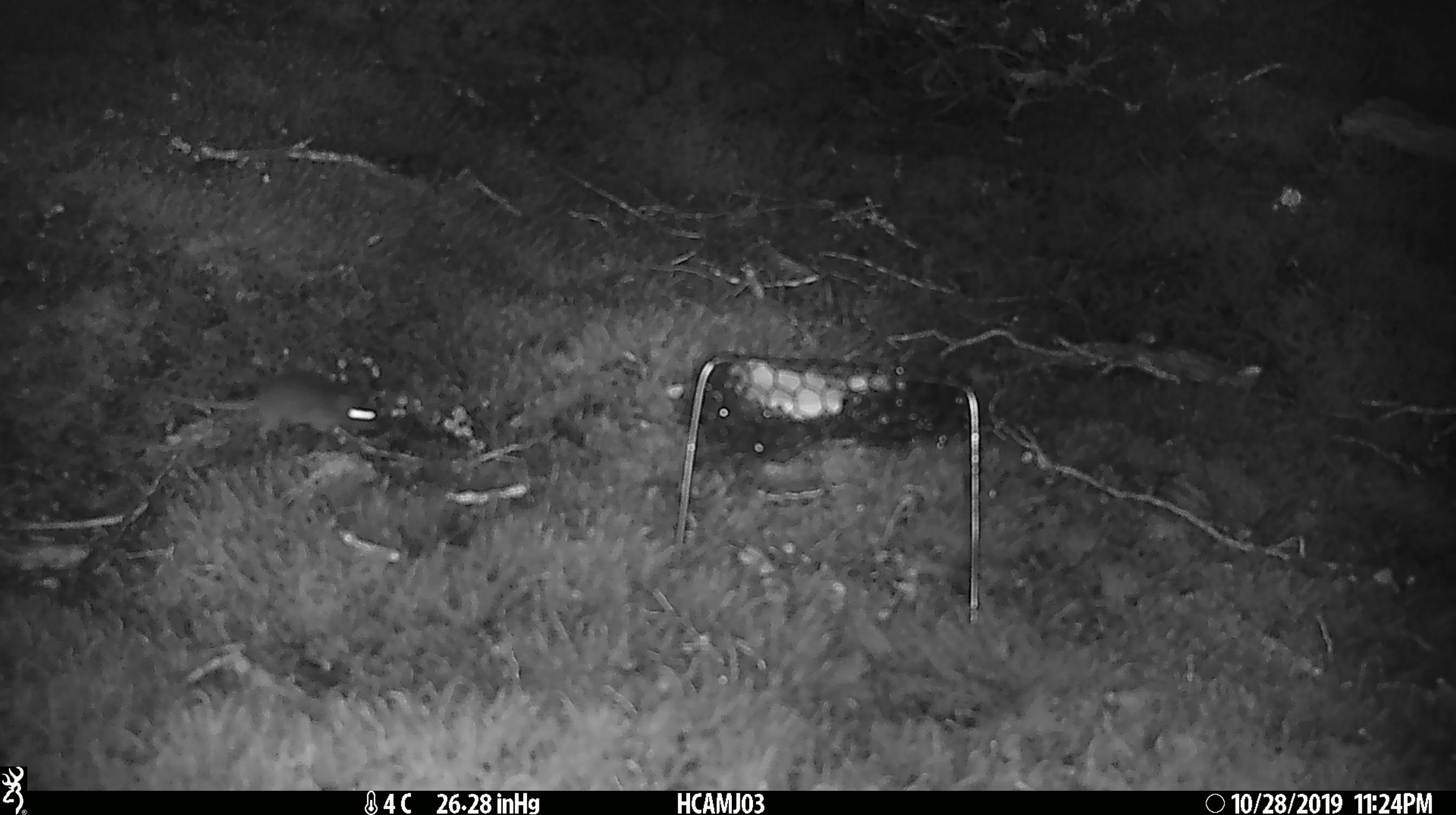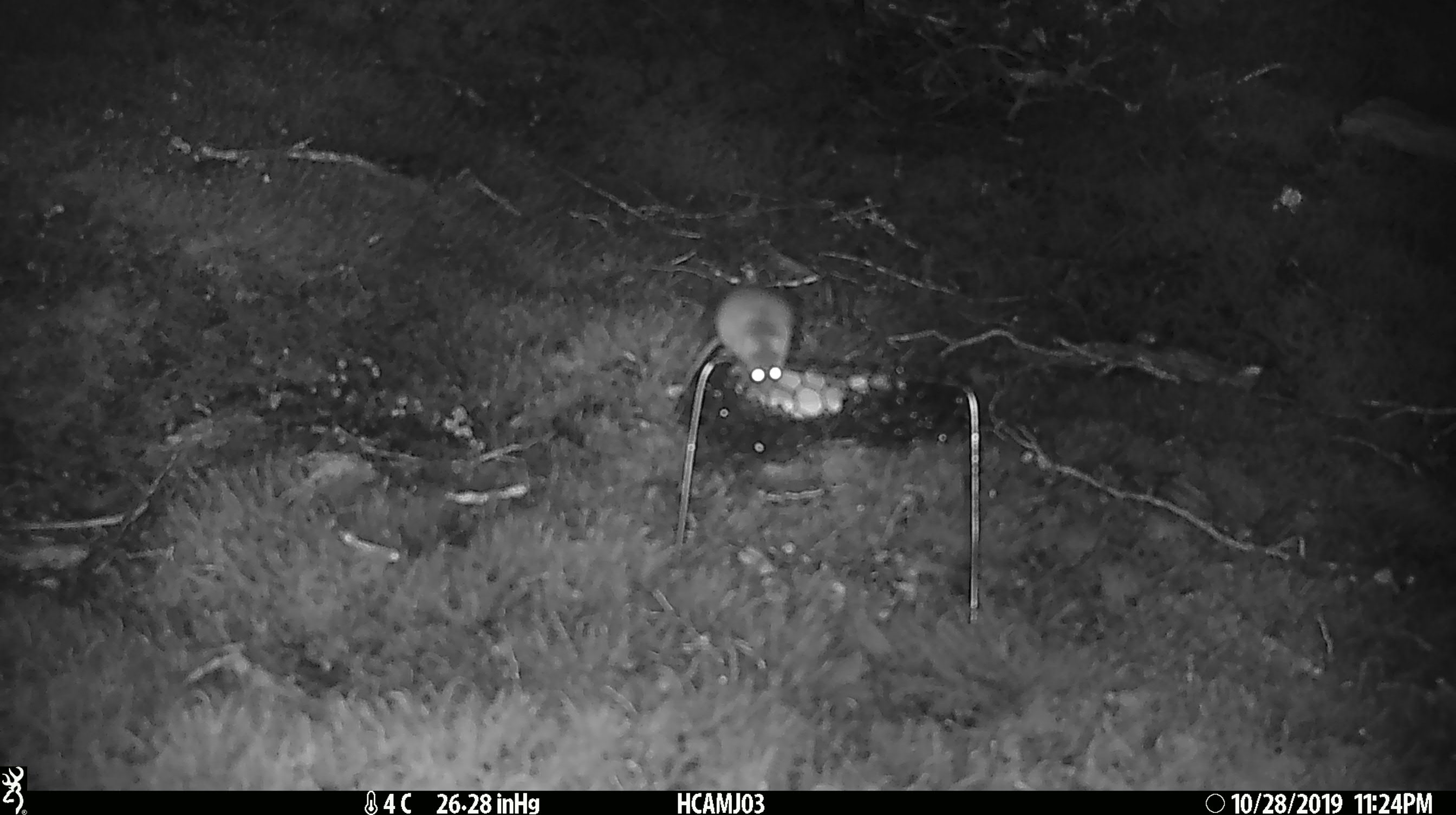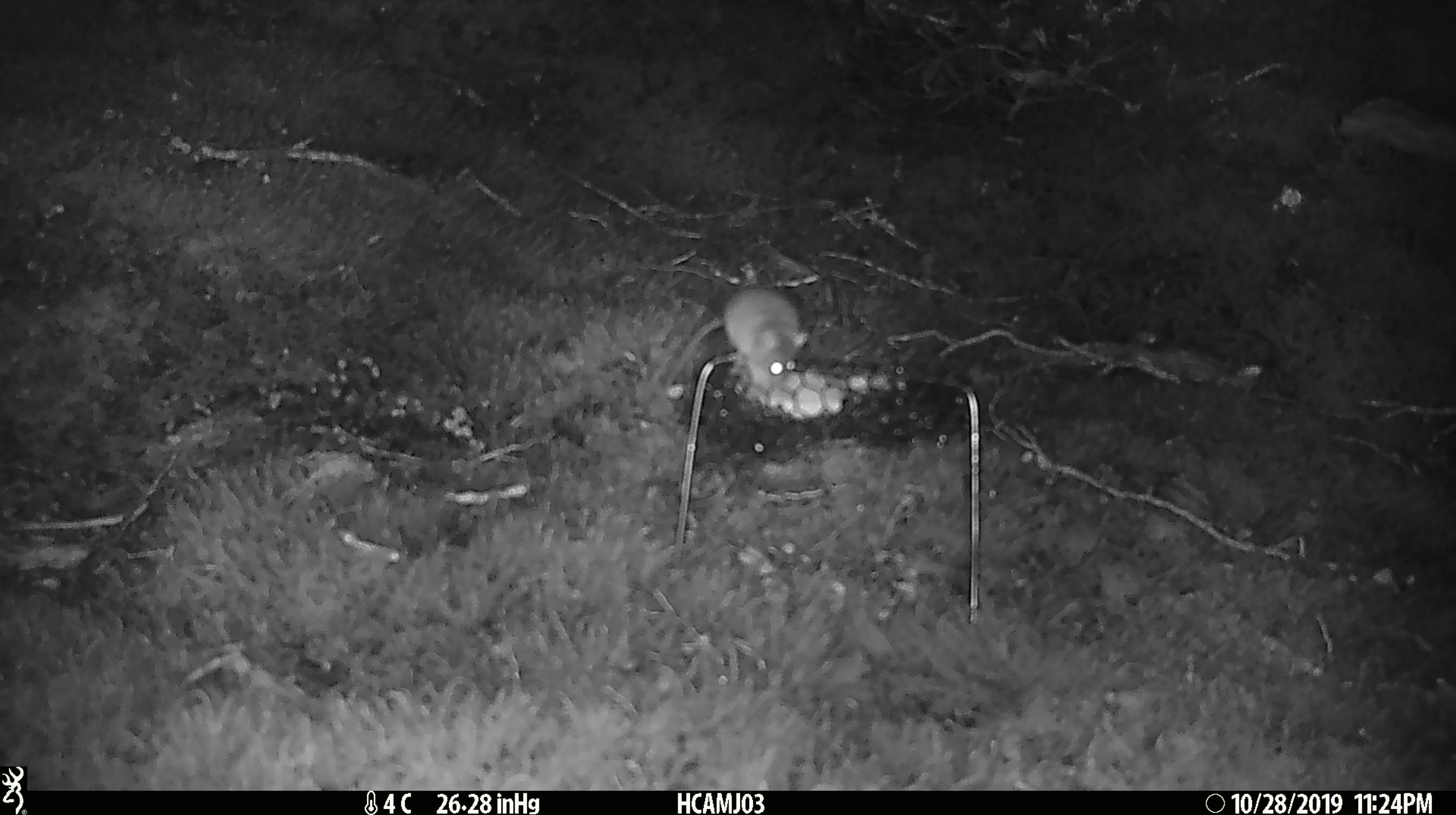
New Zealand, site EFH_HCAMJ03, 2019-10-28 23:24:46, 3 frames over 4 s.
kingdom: Animalia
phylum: Chordata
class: Mammalia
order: Rodentia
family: Muridae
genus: Mus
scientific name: Mus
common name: mouse